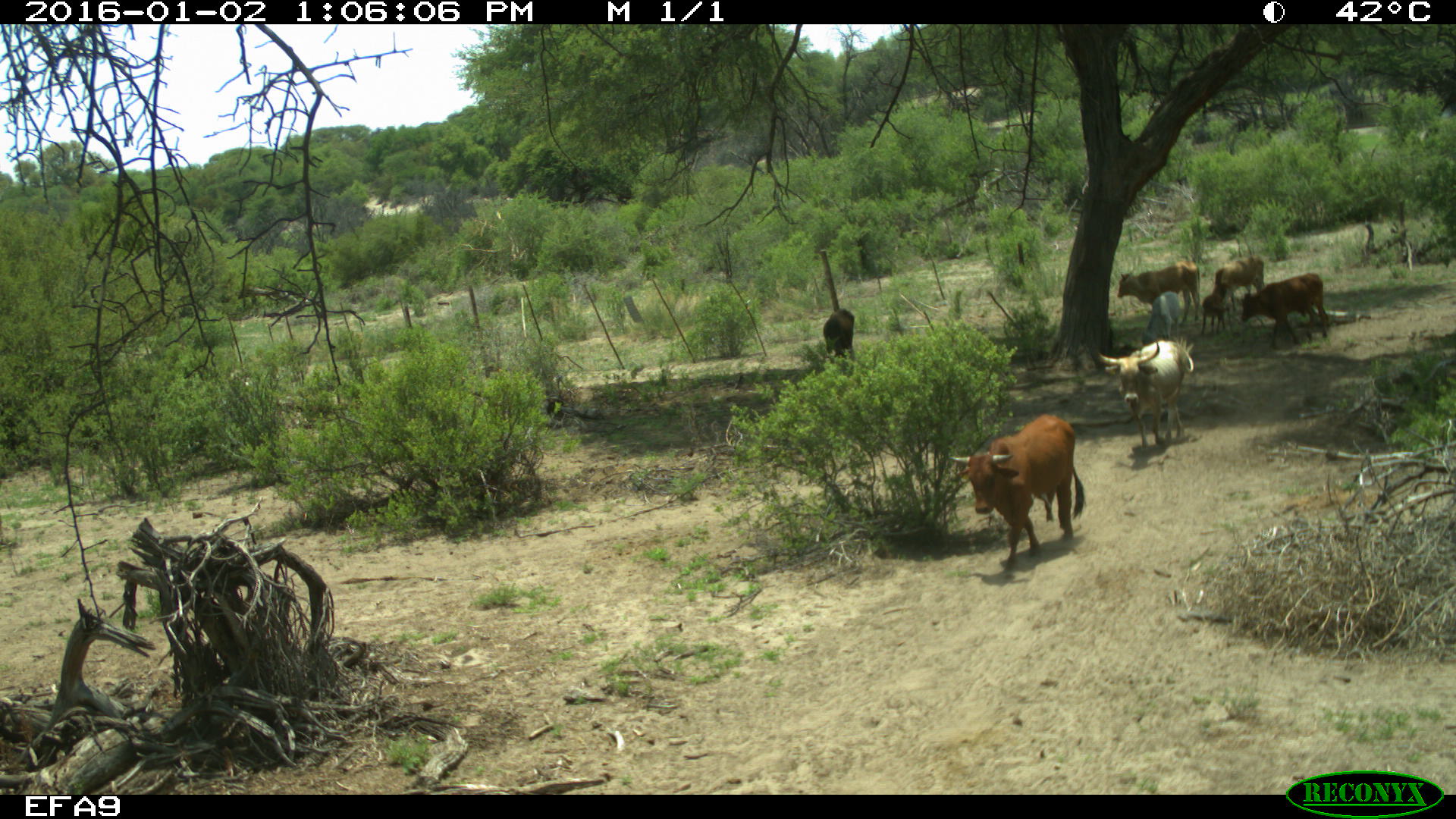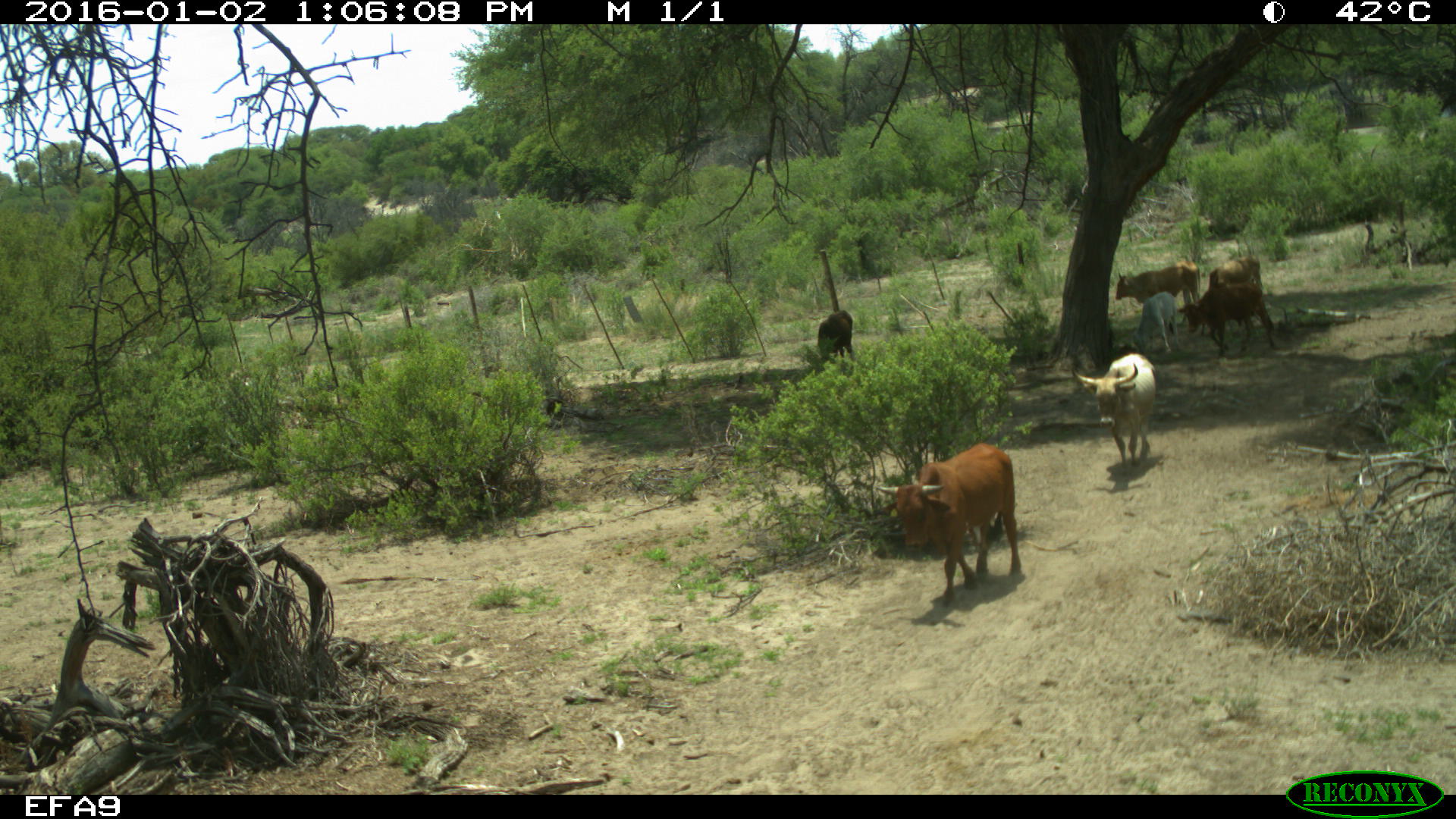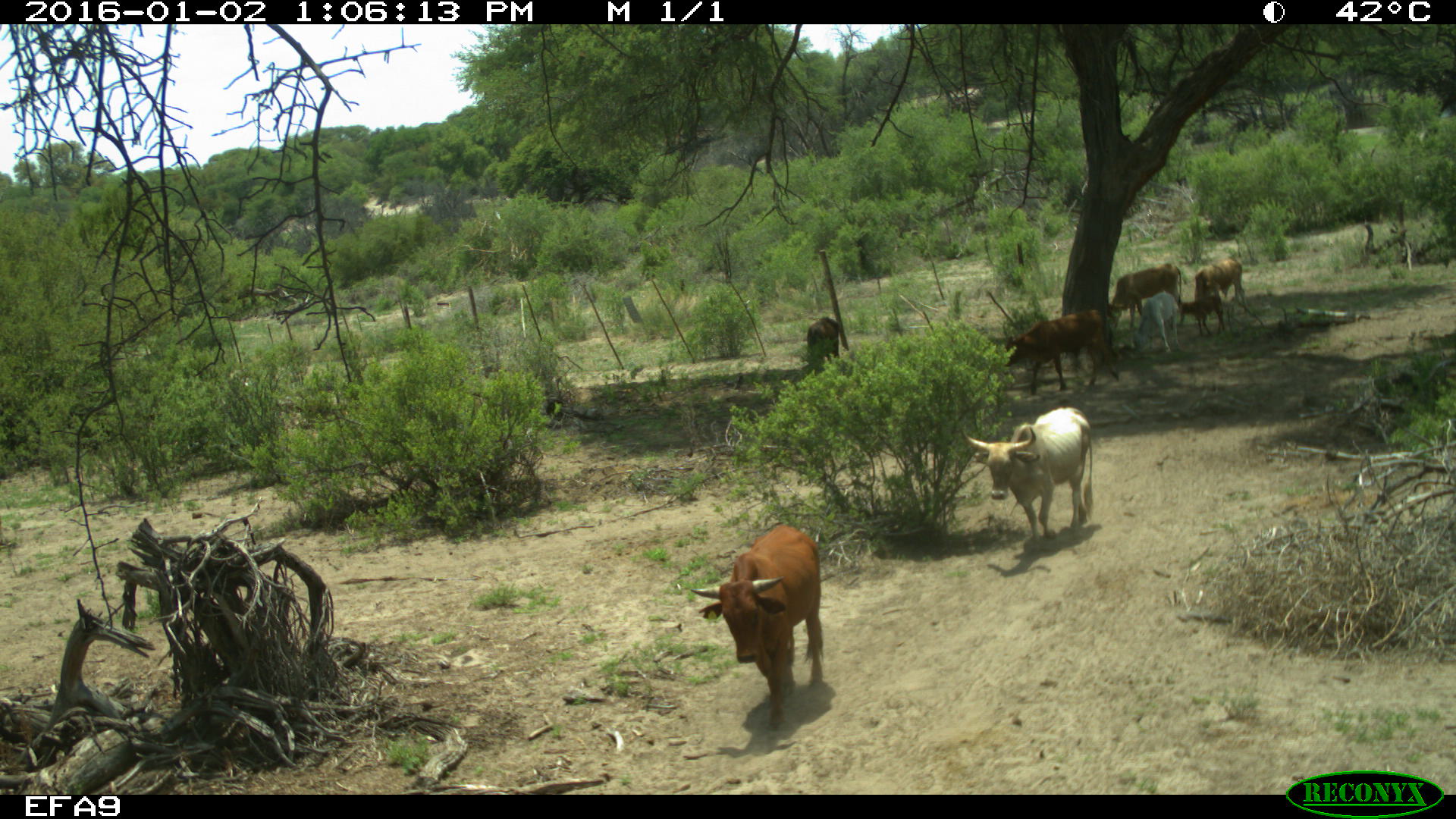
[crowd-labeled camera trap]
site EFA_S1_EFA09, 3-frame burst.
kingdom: Animalia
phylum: Chordata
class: Mammalia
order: Artiodactyla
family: Bovidae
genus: Bos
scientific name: Bos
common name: cattle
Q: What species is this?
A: Cattle (Bos).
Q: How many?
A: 8.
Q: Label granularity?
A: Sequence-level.